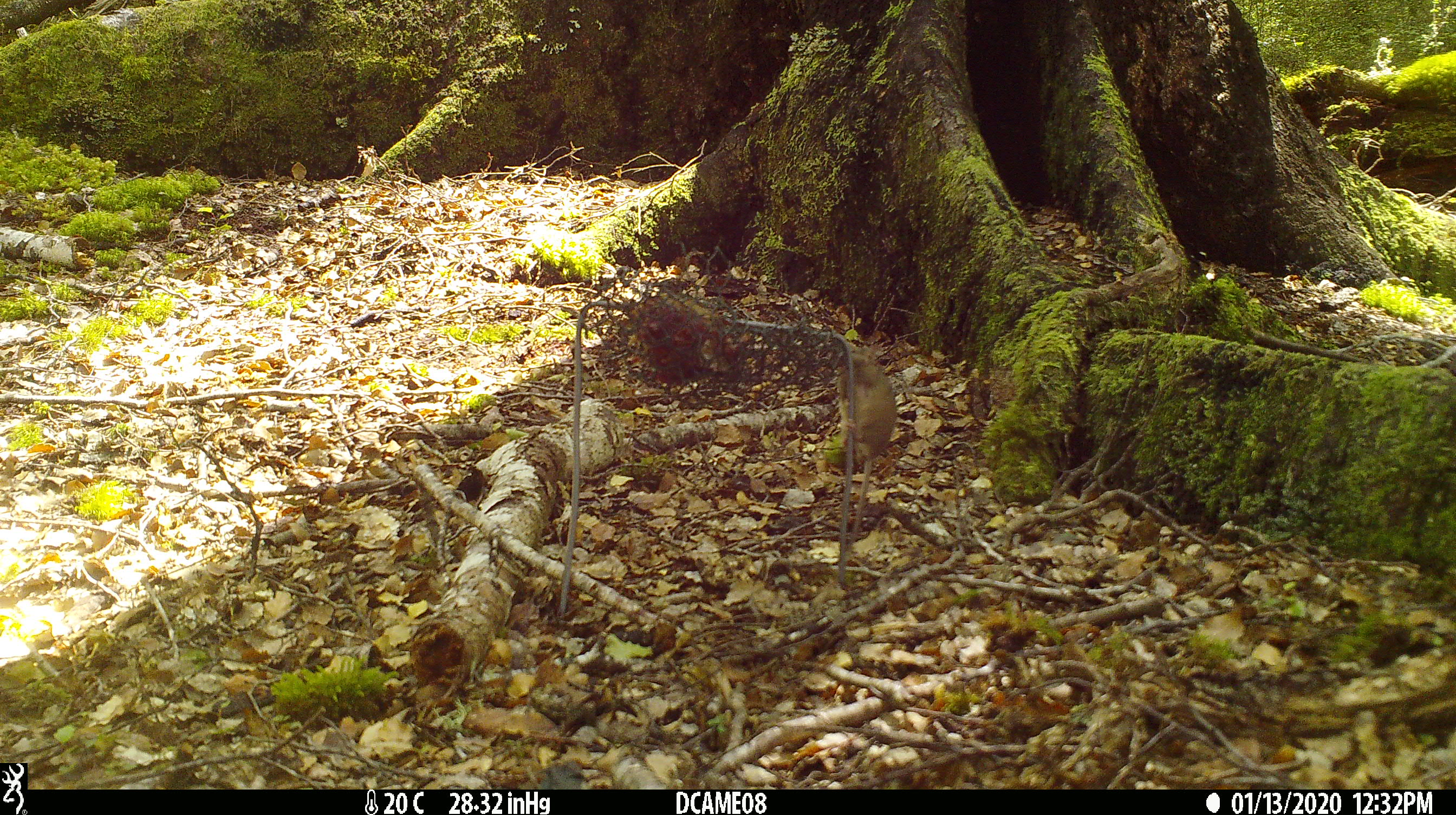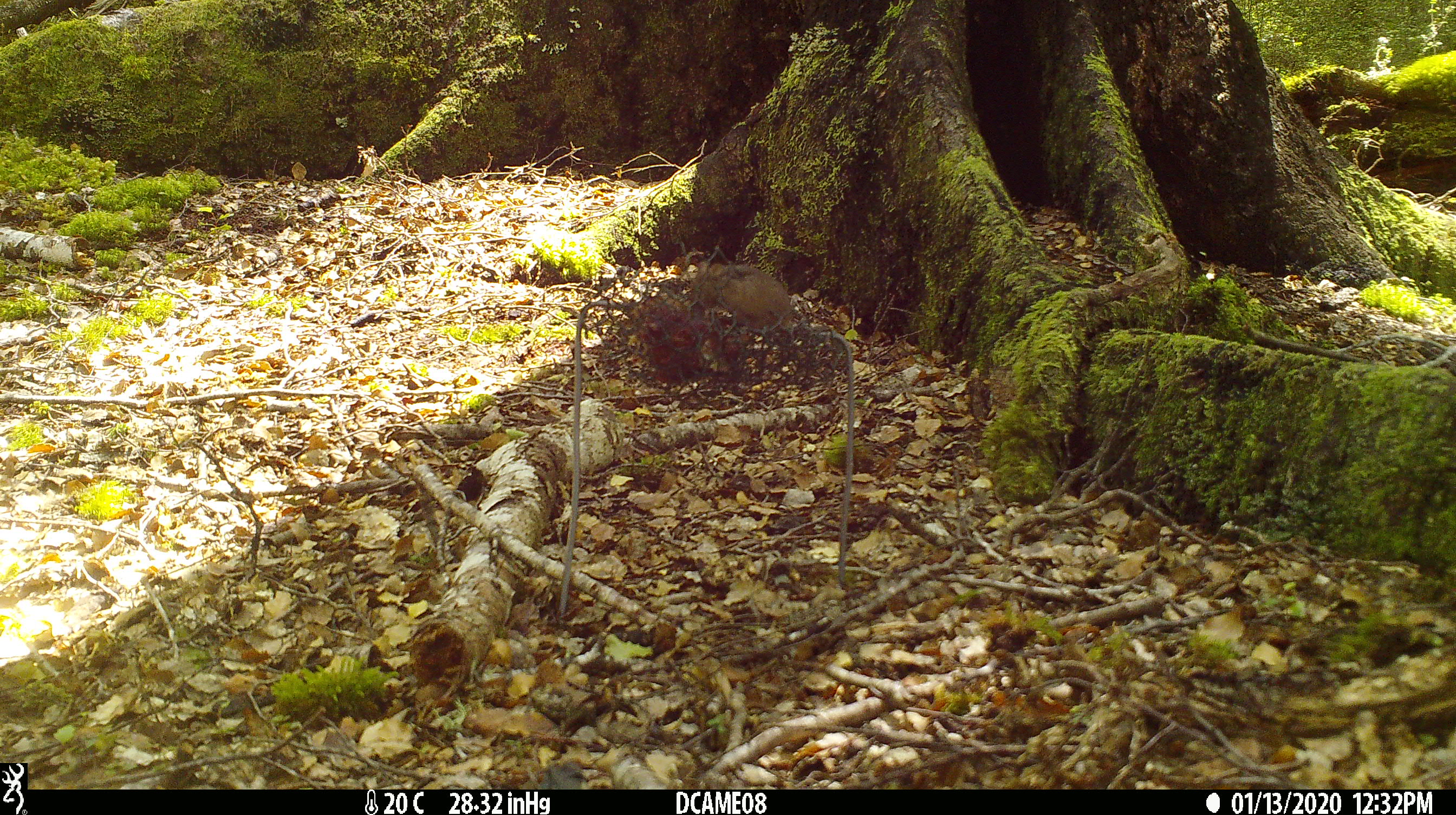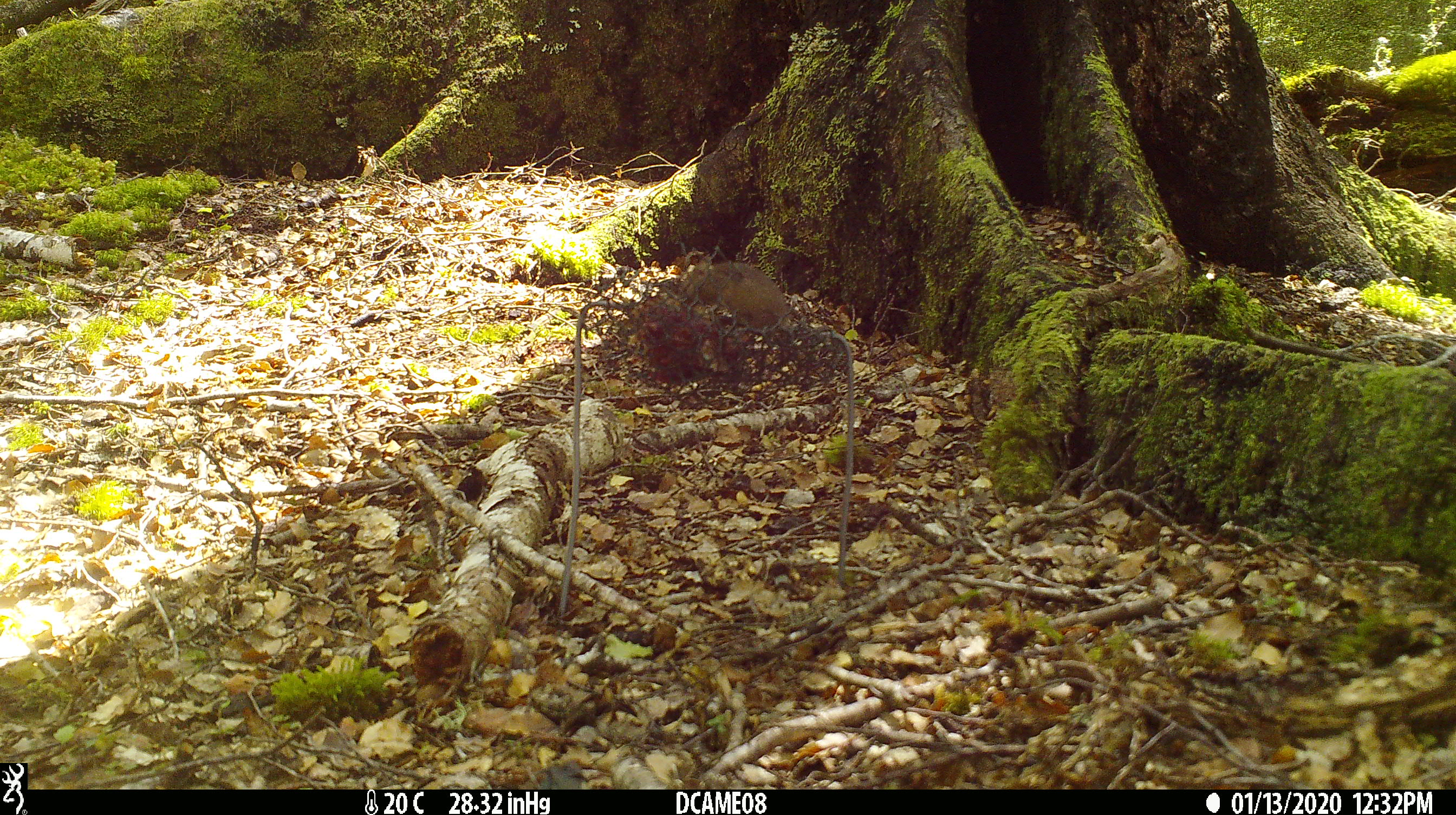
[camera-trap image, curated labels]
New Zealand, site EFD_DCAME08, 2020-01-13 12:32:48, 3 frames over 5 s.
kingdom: Animalia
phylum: Chordata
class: Mammalia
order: Rodentia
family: Muridae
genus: Mus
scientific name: Mus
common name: mouse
Mouse (Mus).